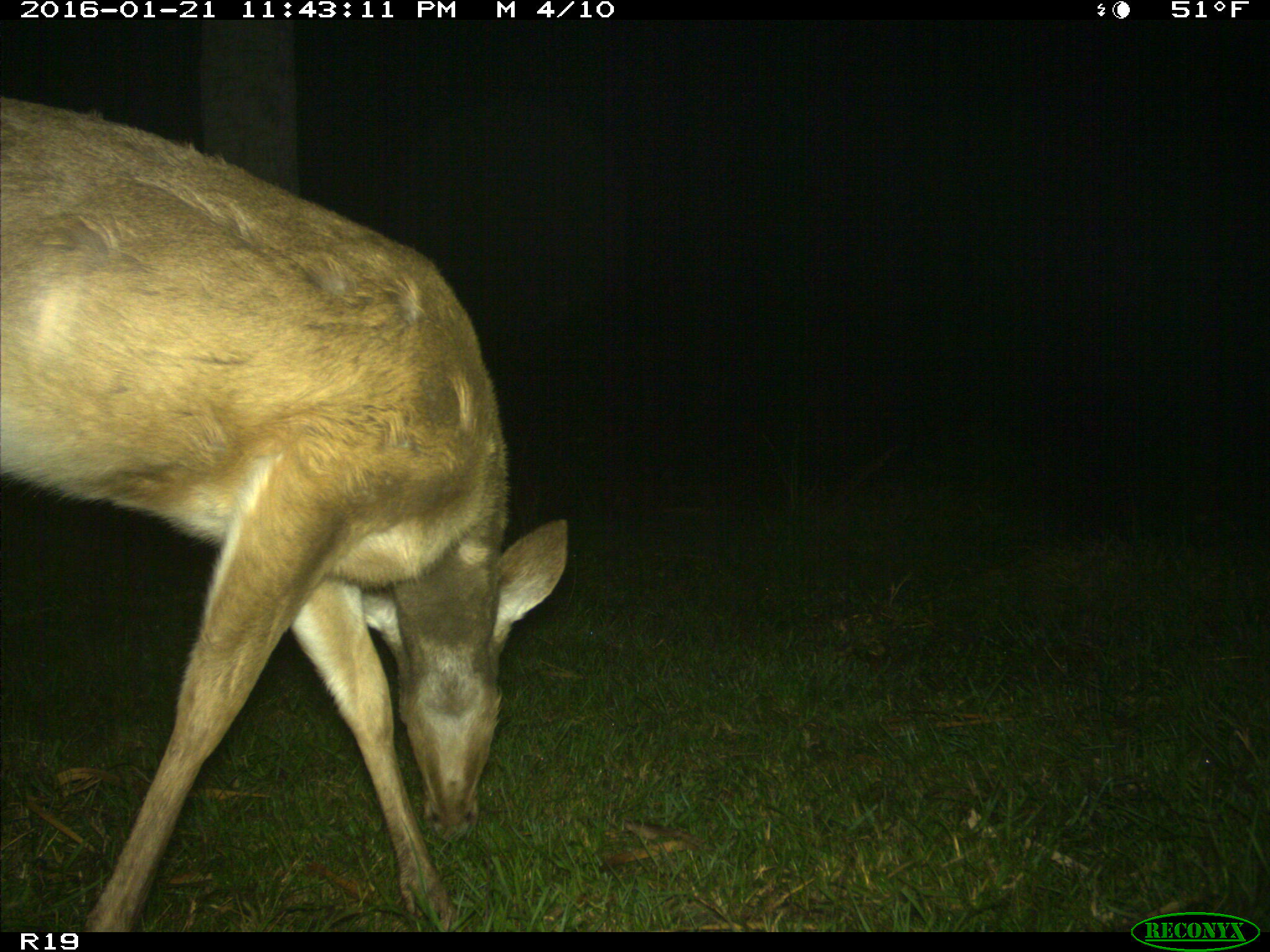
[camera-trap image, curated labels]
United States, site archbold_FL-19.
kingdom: Animalia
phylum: Chordata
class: Mammalia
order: Artiodactyla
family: Cervidae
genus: Odocoileus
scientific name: Odocoileus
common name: deer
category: unidentified deer